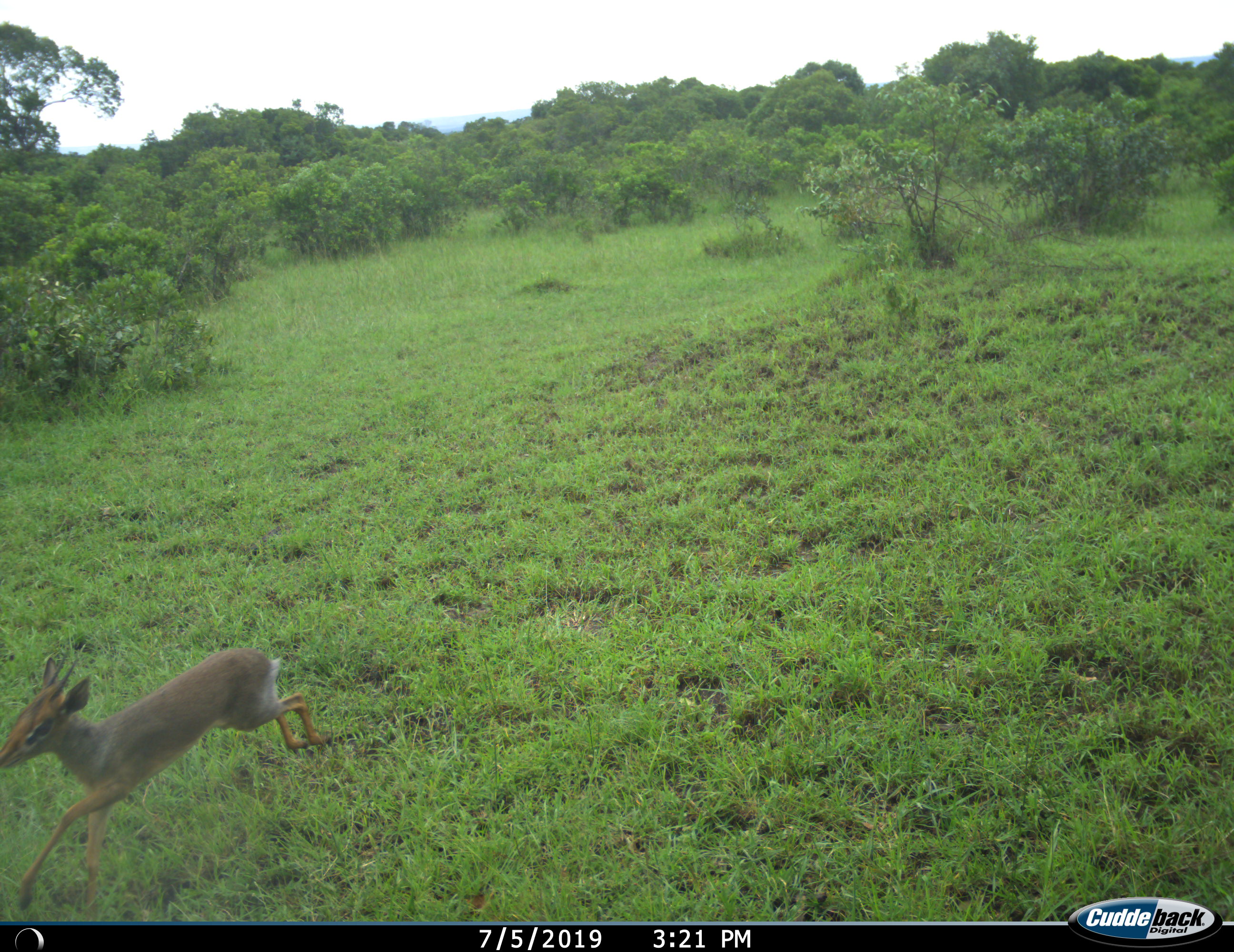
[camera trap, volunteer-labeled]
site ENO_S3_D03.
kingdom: Animalia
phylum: Chordata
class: Mammalia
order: Artiodactyla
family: Bovidae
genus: Madoqua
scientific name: Madoqua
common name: dik-dik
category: dikdik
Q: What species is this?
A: Dikdik (dik-dik) (Madoqua).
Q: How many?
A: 1.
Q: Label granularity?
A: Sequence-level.